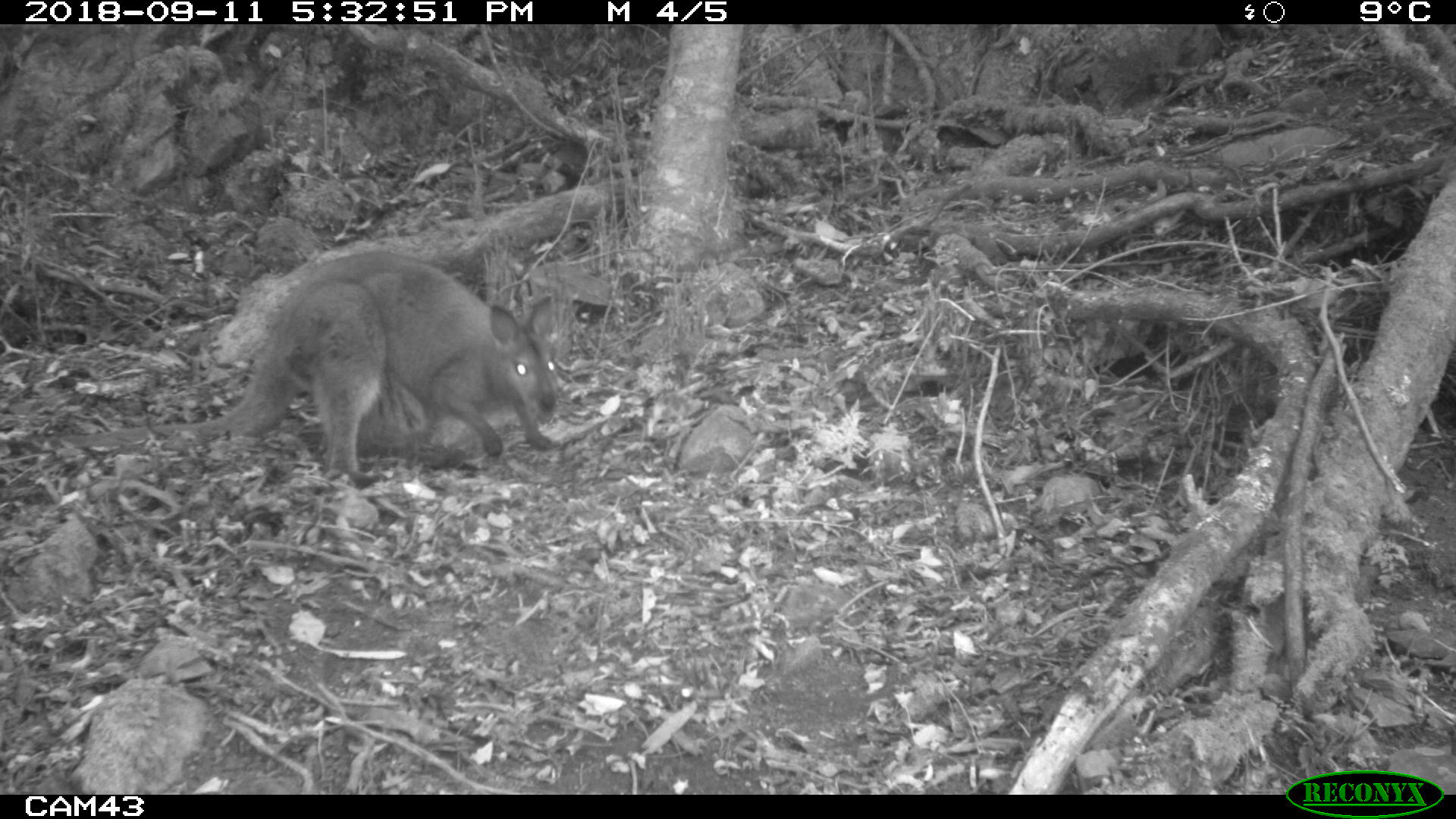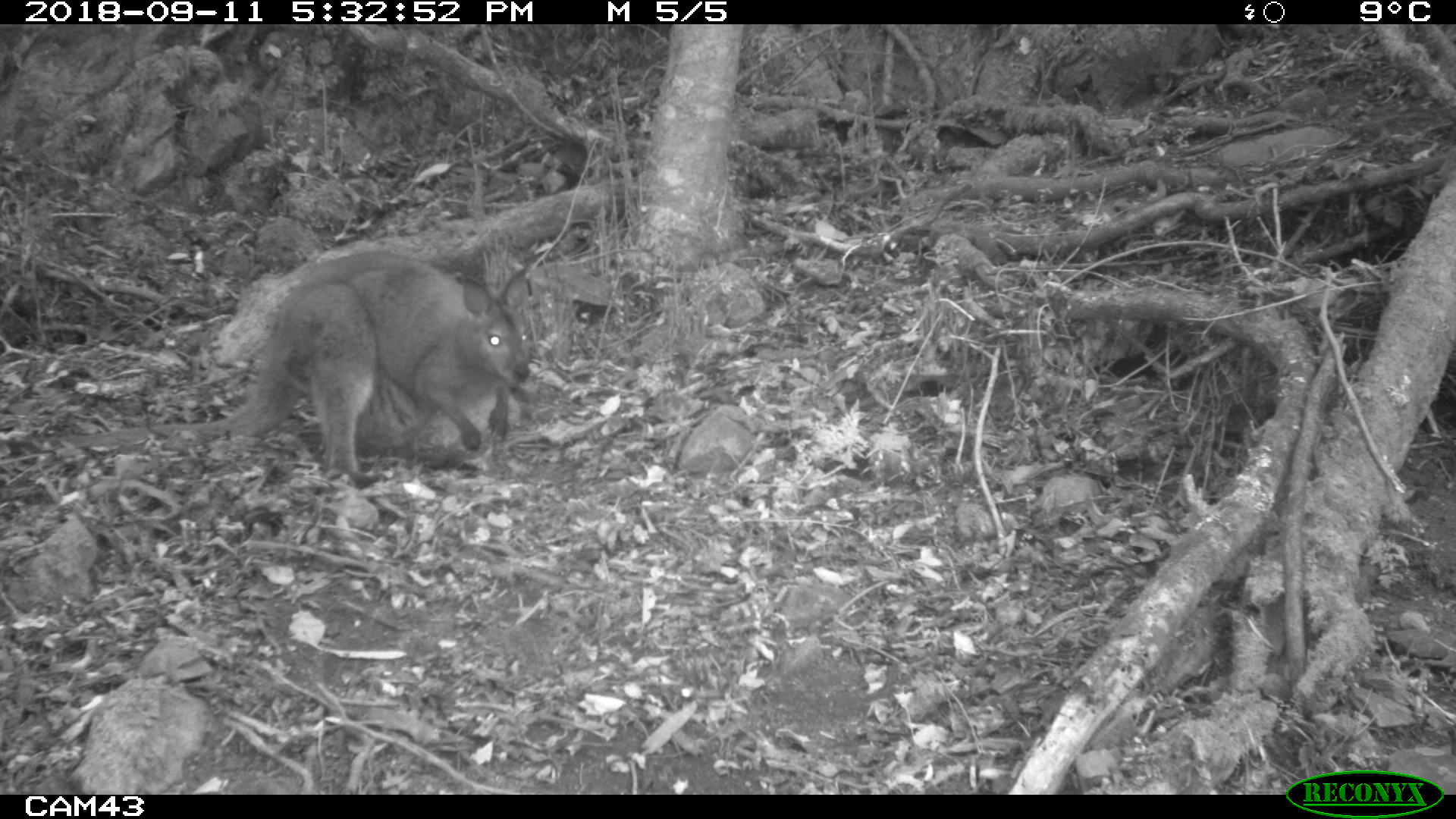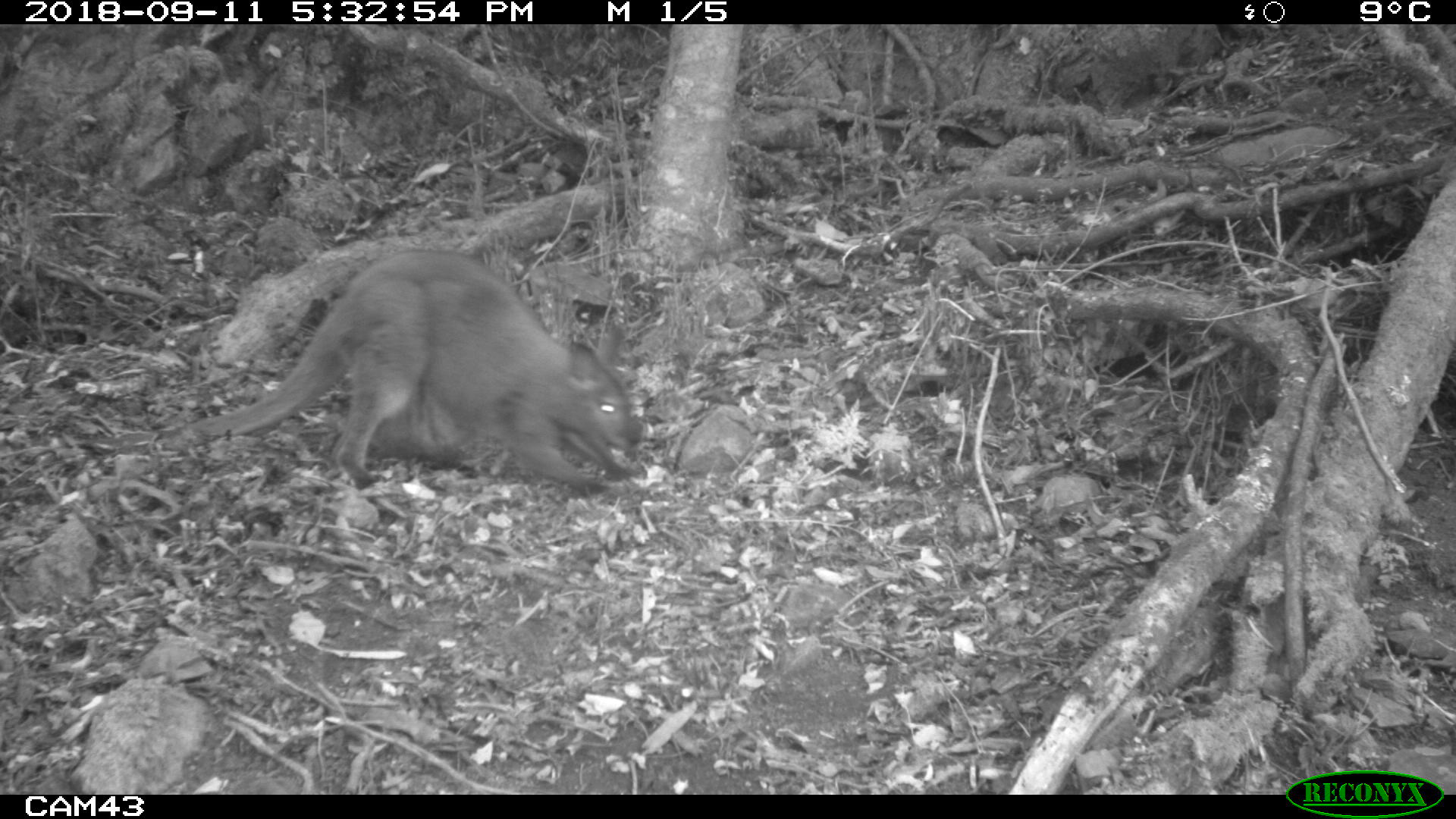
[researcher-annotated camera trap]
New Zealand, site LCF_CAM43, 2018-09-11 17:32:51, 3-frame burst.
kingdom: Animalia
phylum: Chordata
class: Mammalia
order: Diprotodontia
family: Macropodidae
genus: Notamacropus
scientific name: Notamacropus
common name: wallaby